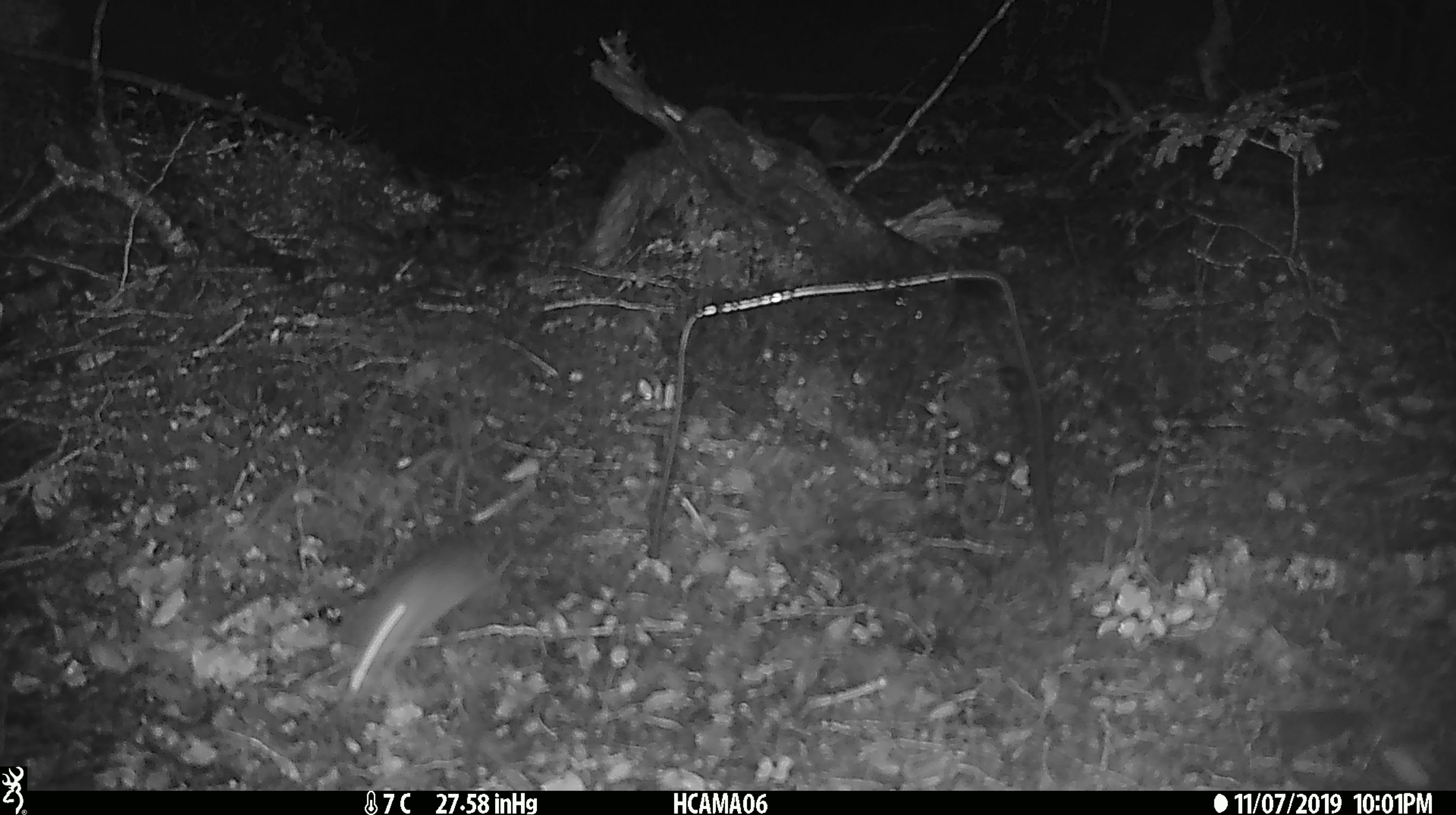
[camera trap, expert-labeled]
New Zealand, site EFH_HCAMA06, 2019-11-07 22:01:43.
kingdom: Animalia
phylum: Chordata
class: Mammalia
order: Rodentia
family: Muridae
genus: Mus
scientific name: Mus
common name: mouse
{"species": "mouse (Mus)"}